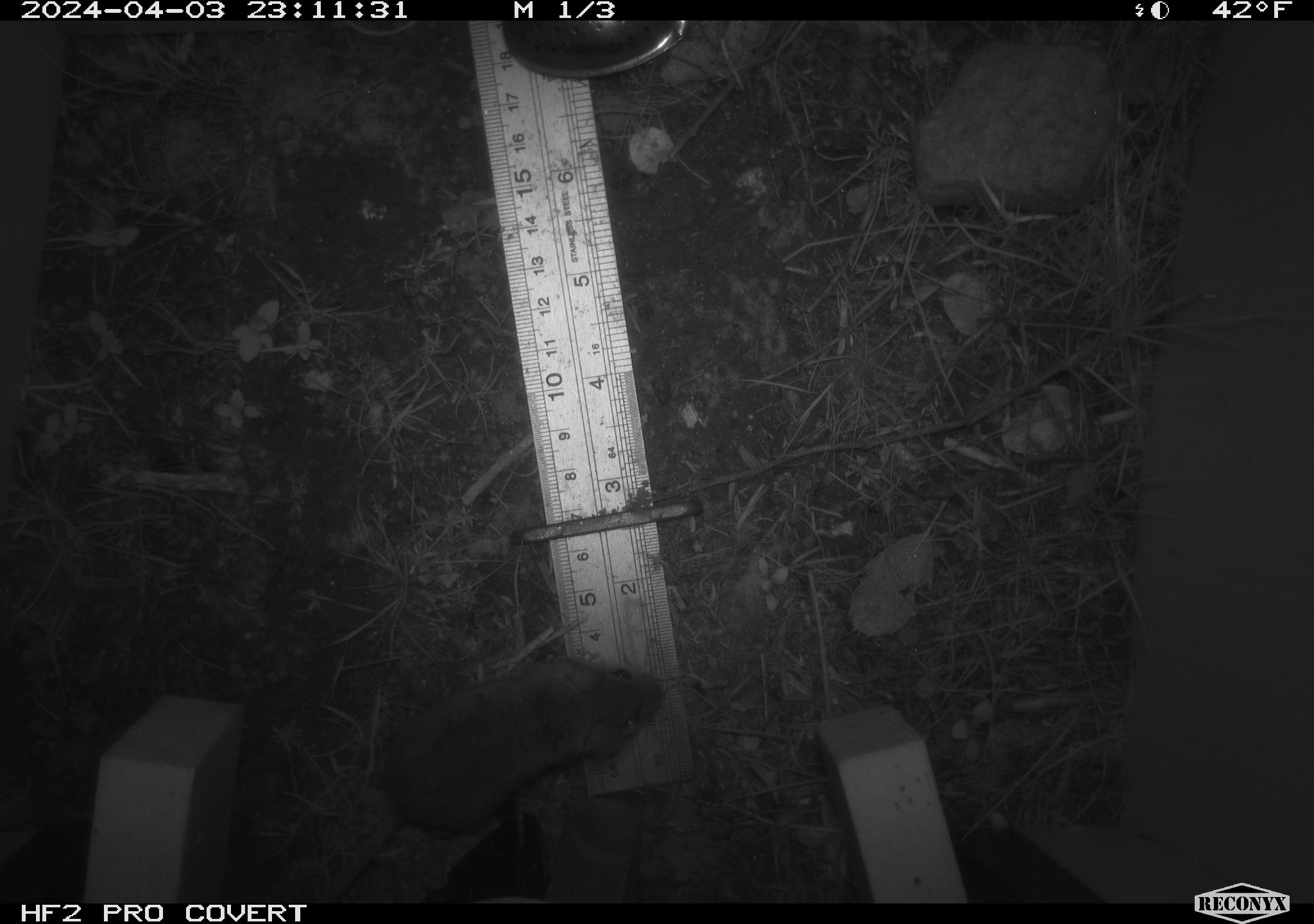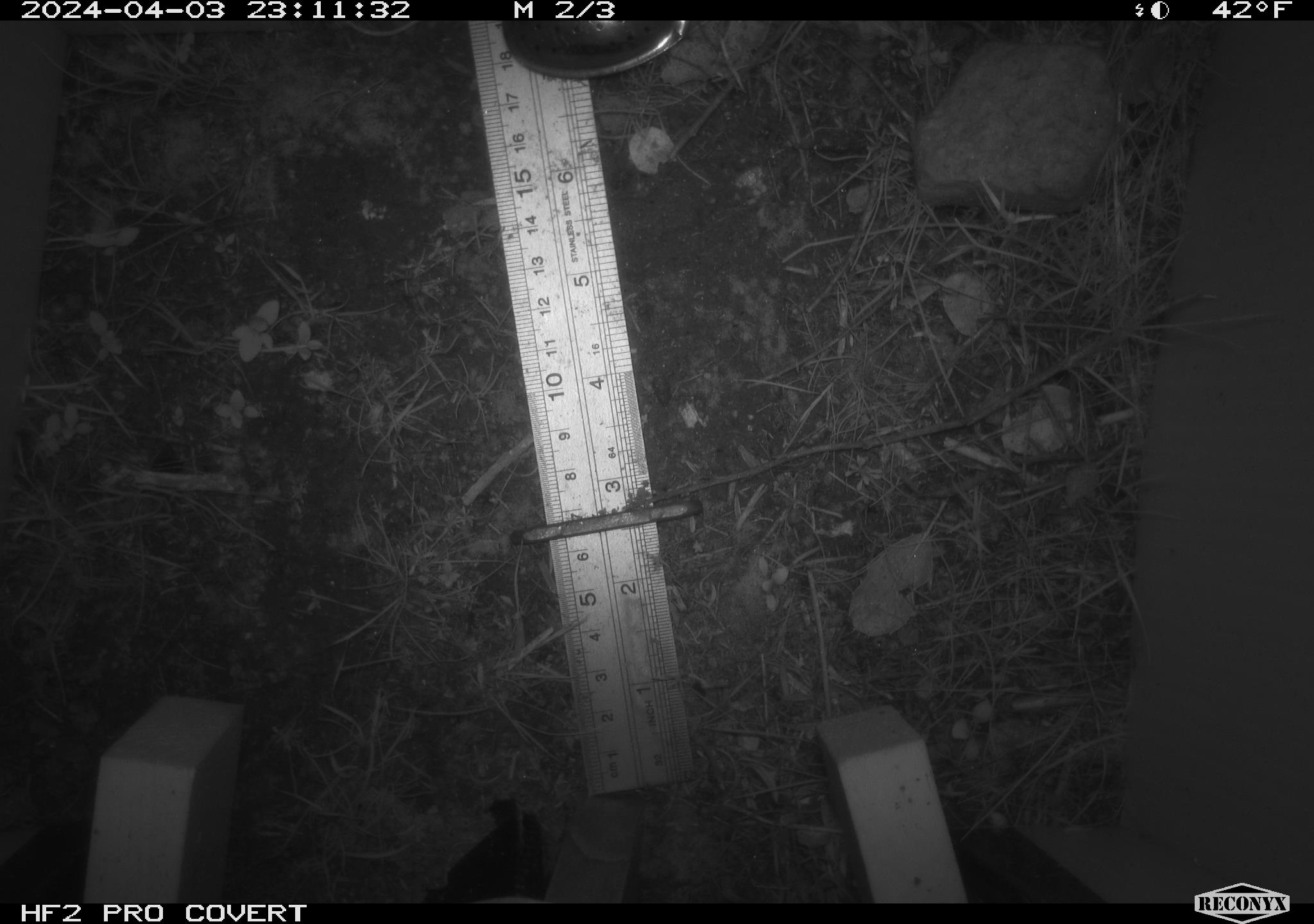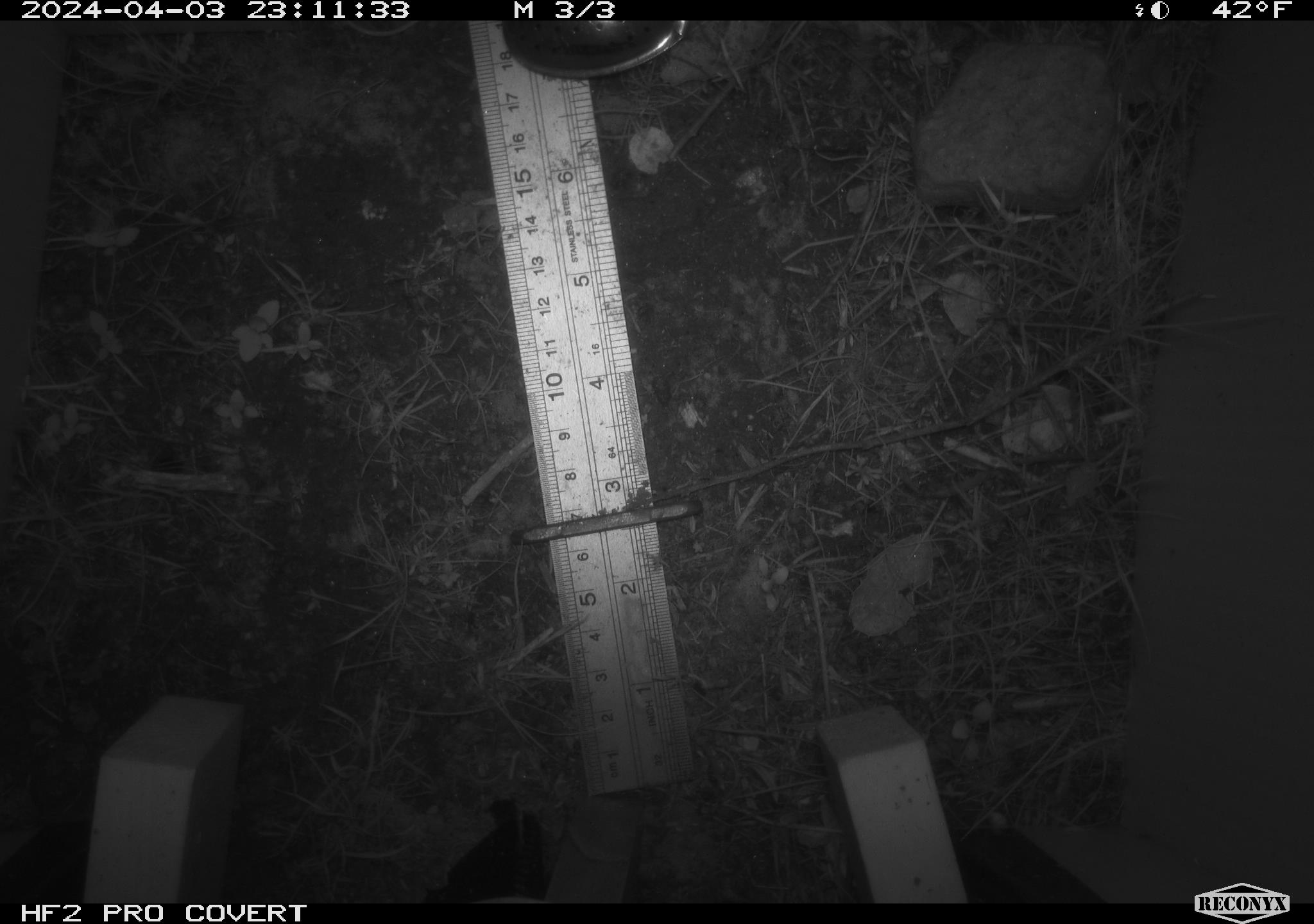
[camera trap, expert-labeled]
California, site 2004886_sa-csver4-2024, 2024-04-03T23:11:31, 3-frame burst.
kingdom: Animalia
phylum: Chordata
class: Mammalia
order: Rodentia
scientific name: Rodentia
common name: mouse species